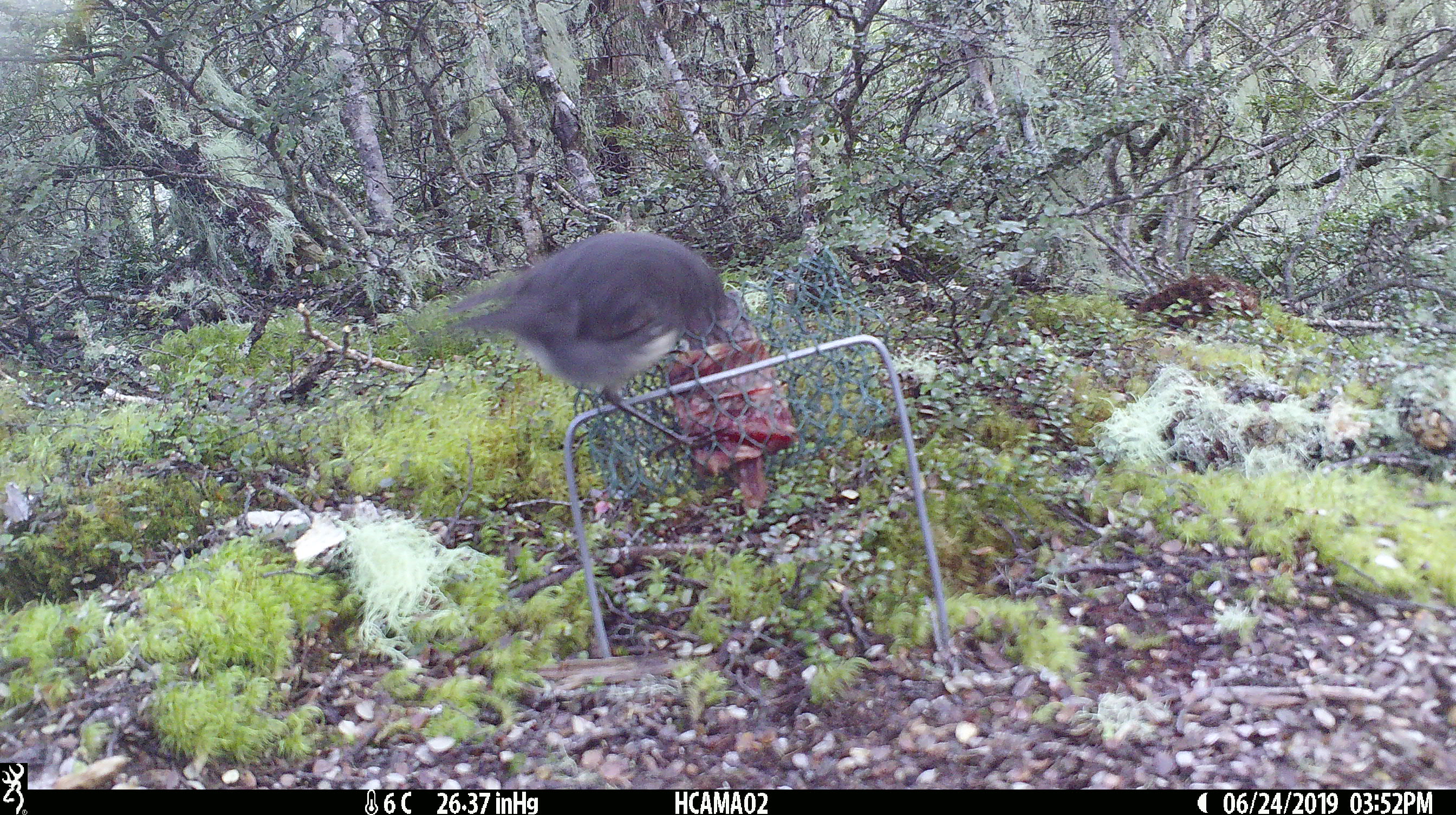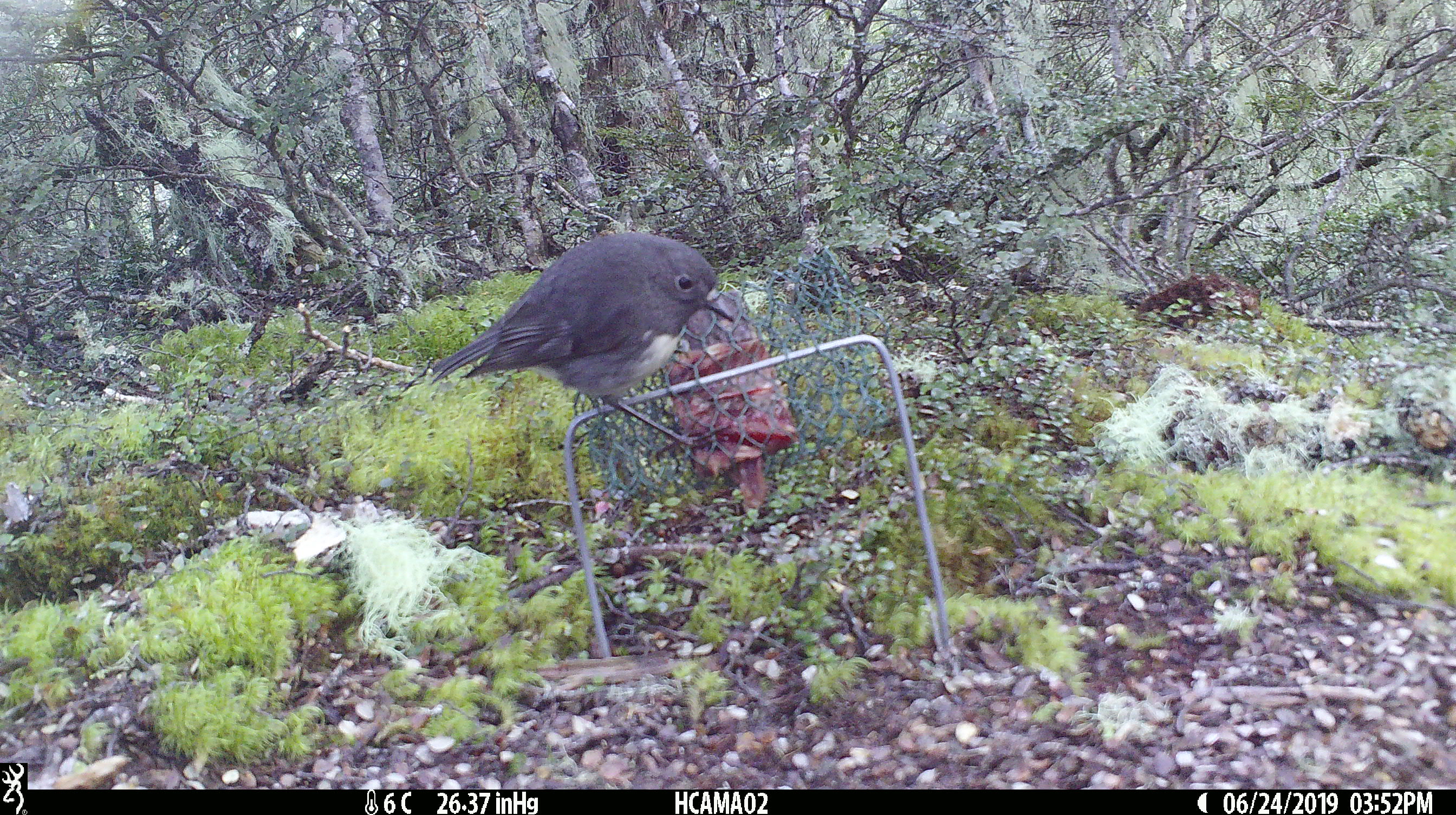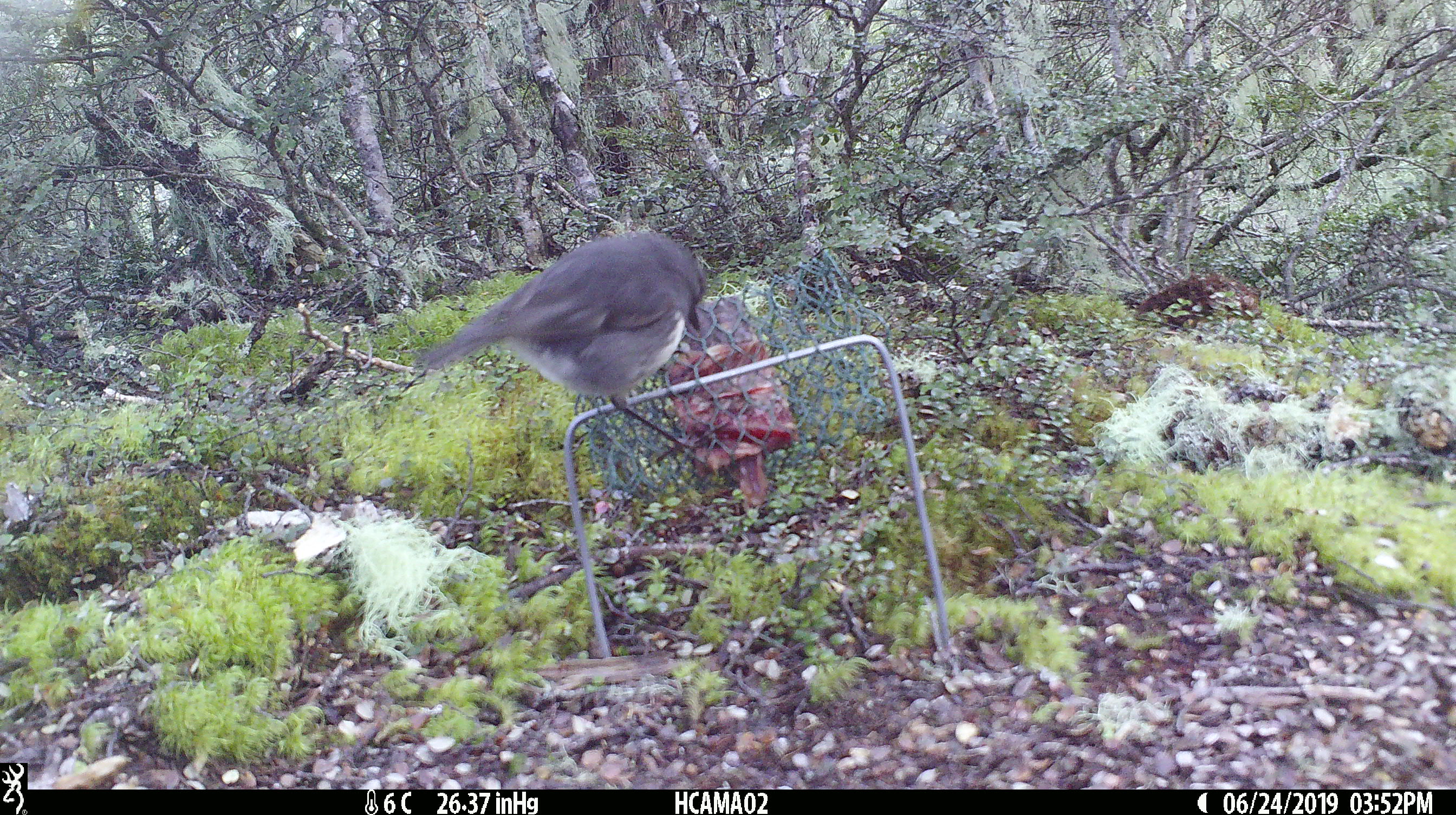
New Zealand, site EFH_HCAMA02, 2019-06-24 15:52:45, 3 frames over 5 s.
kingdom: Animalia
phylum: Chordata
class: Aves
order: Passeriformes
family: Petroicidae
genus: Petroica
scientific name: Petroica australis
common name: new zealand robin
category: robin